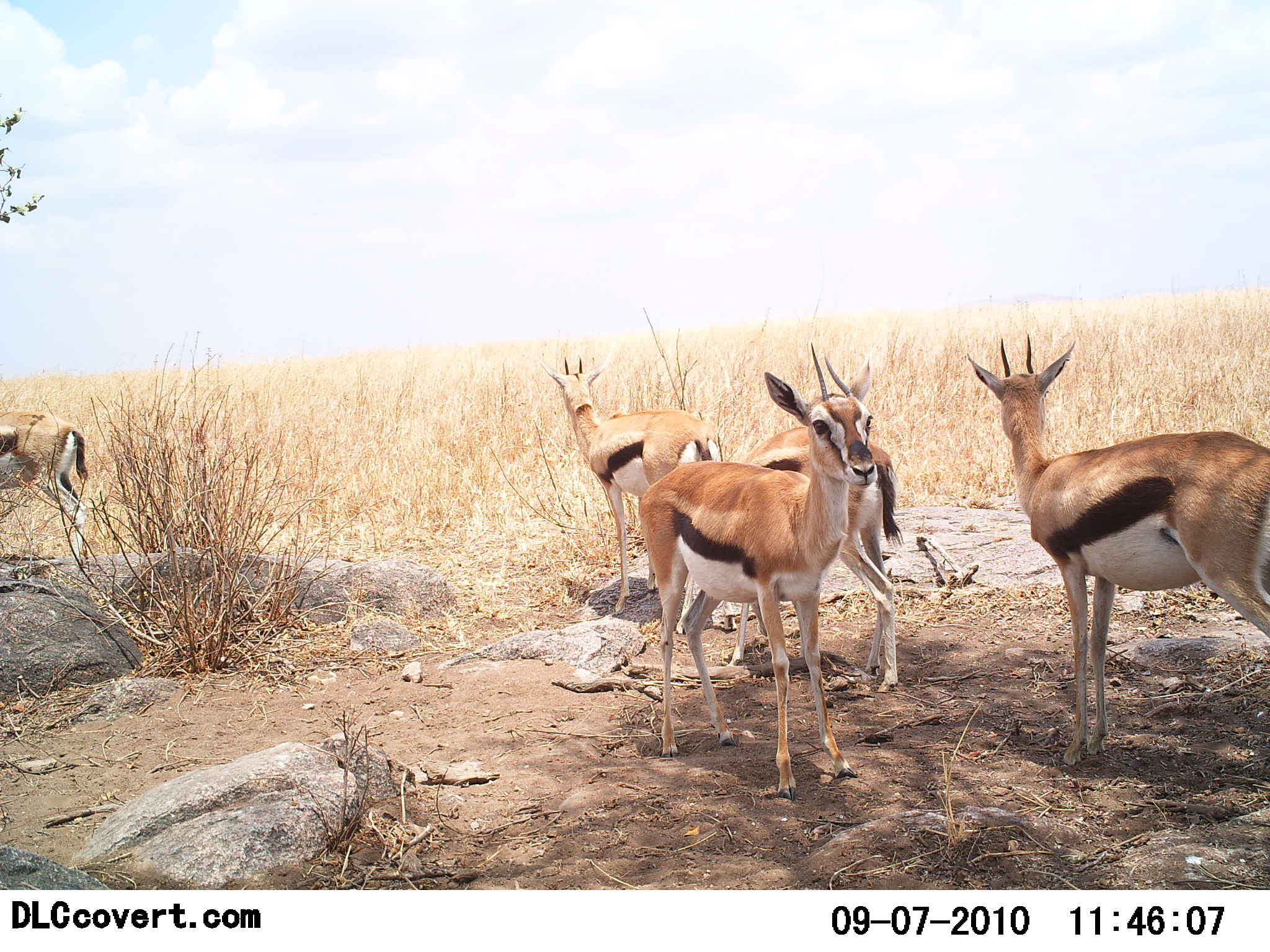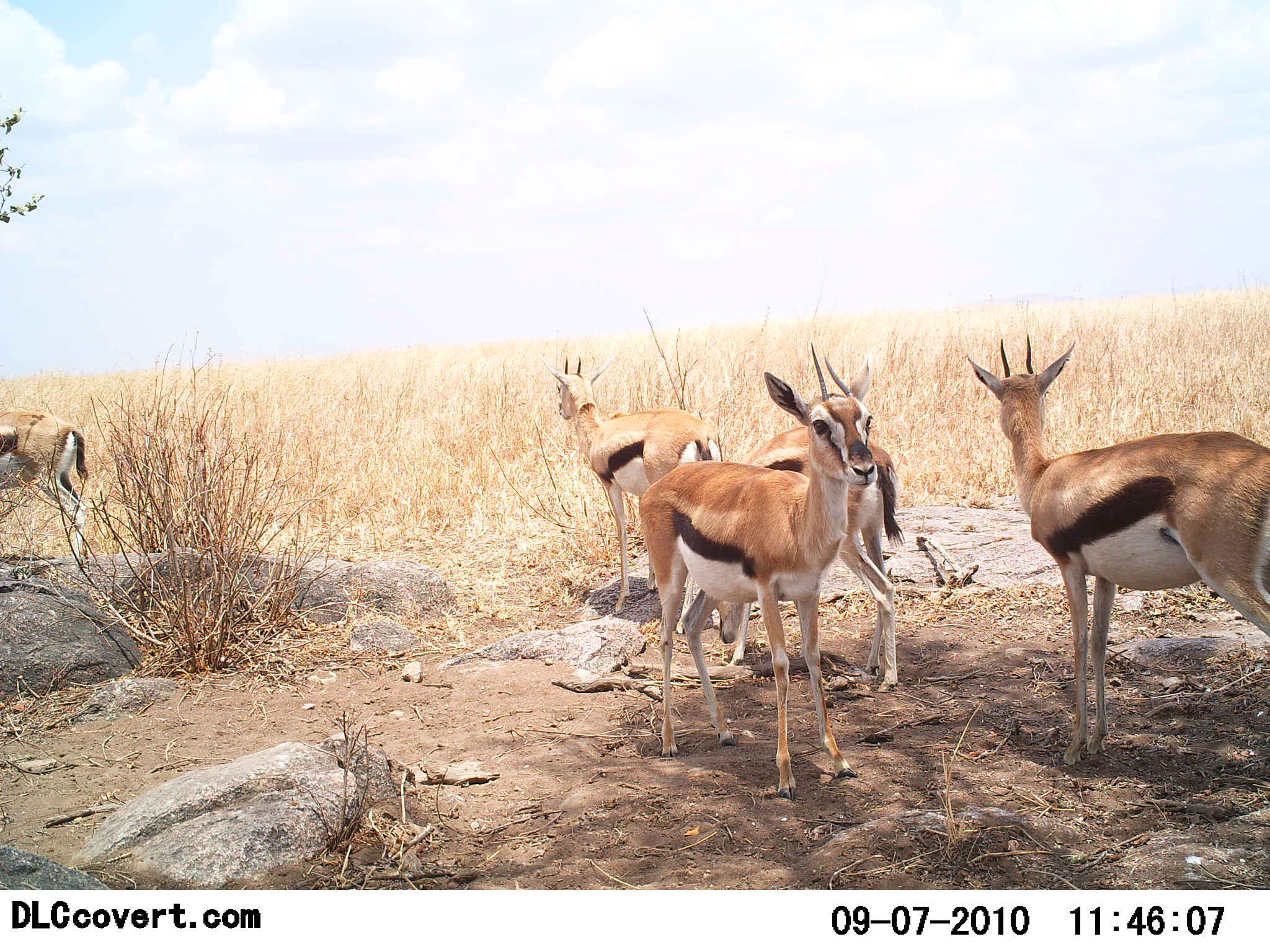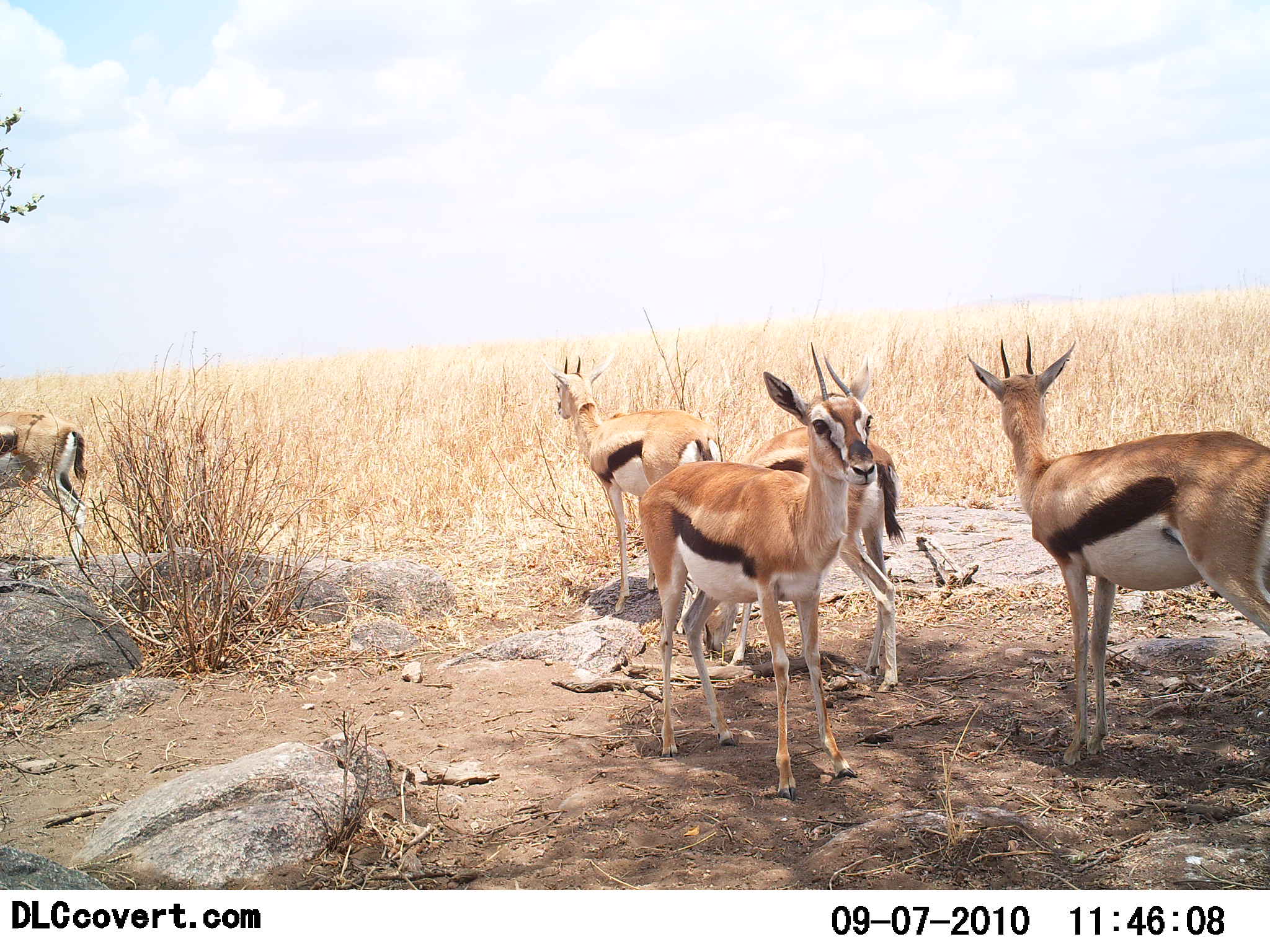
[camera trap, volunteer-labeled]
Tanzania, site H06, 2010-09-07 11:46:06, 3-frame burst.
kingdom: Animalia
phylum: Chordata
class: Mammalia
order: Artiodactyla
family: Bovidae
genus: Eudorcas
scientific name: Eudorcas thomsonii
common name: thomson's gazelle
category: gazellethomsons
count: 5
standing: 100%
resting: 20%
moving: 0%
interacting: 0%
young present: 0%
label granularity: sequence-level